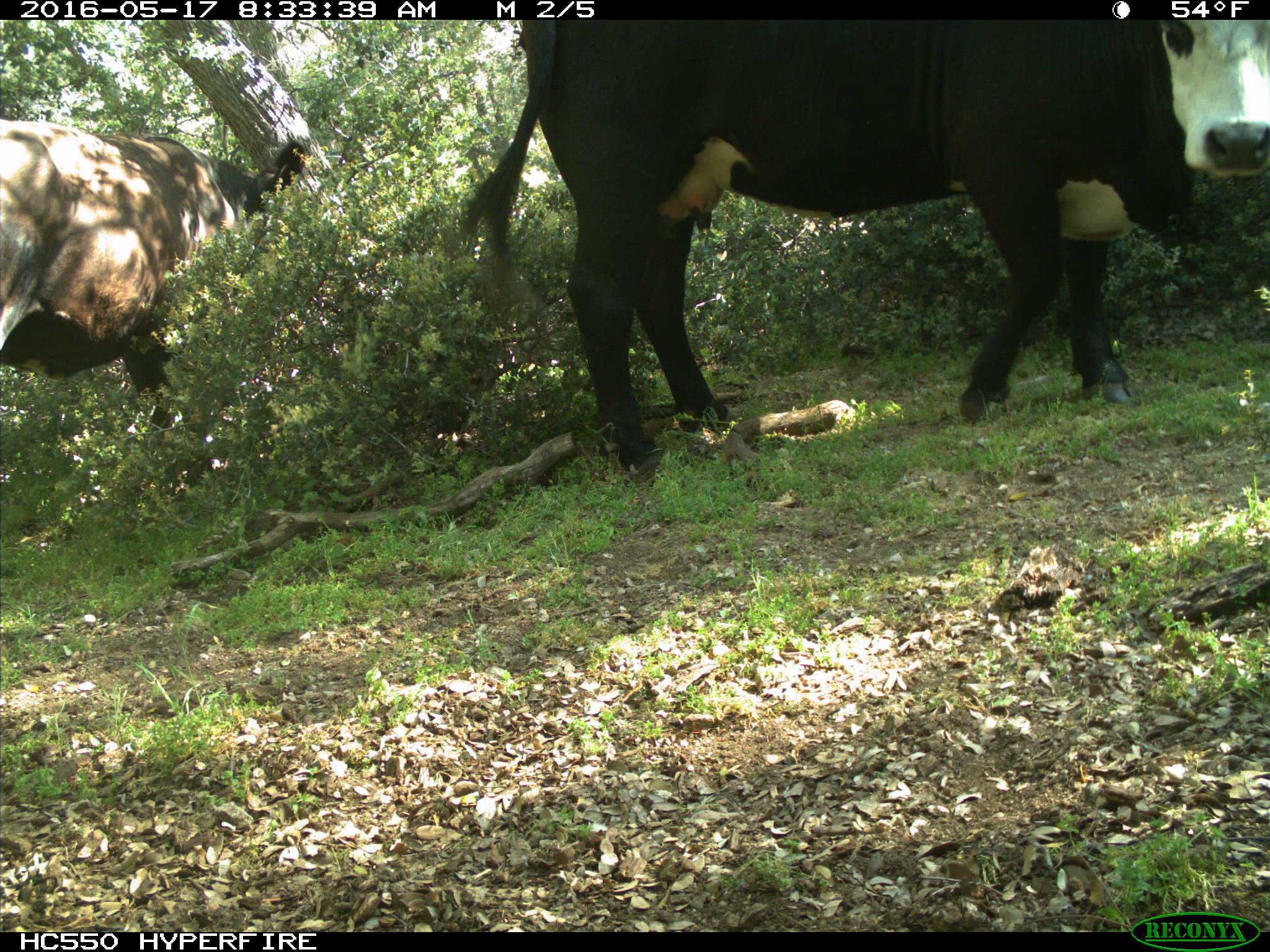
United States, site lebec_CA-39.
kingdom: Animalia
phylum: Chordata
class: Mammalia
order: Artiodactyla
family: Bovidae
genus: Bos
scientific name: Bos taurus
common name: domestic cow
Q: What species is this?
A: Bos taurus (domestic cow).